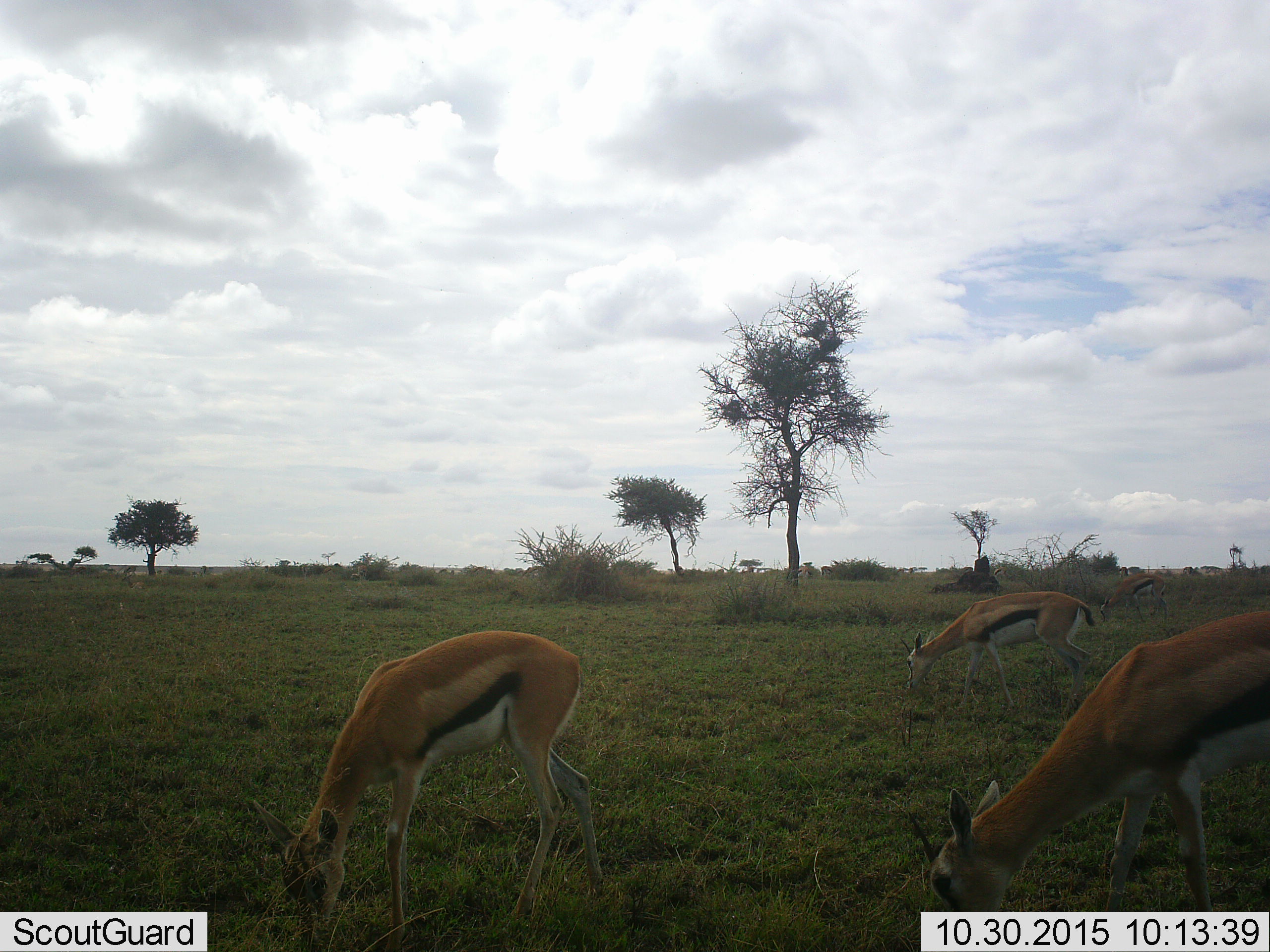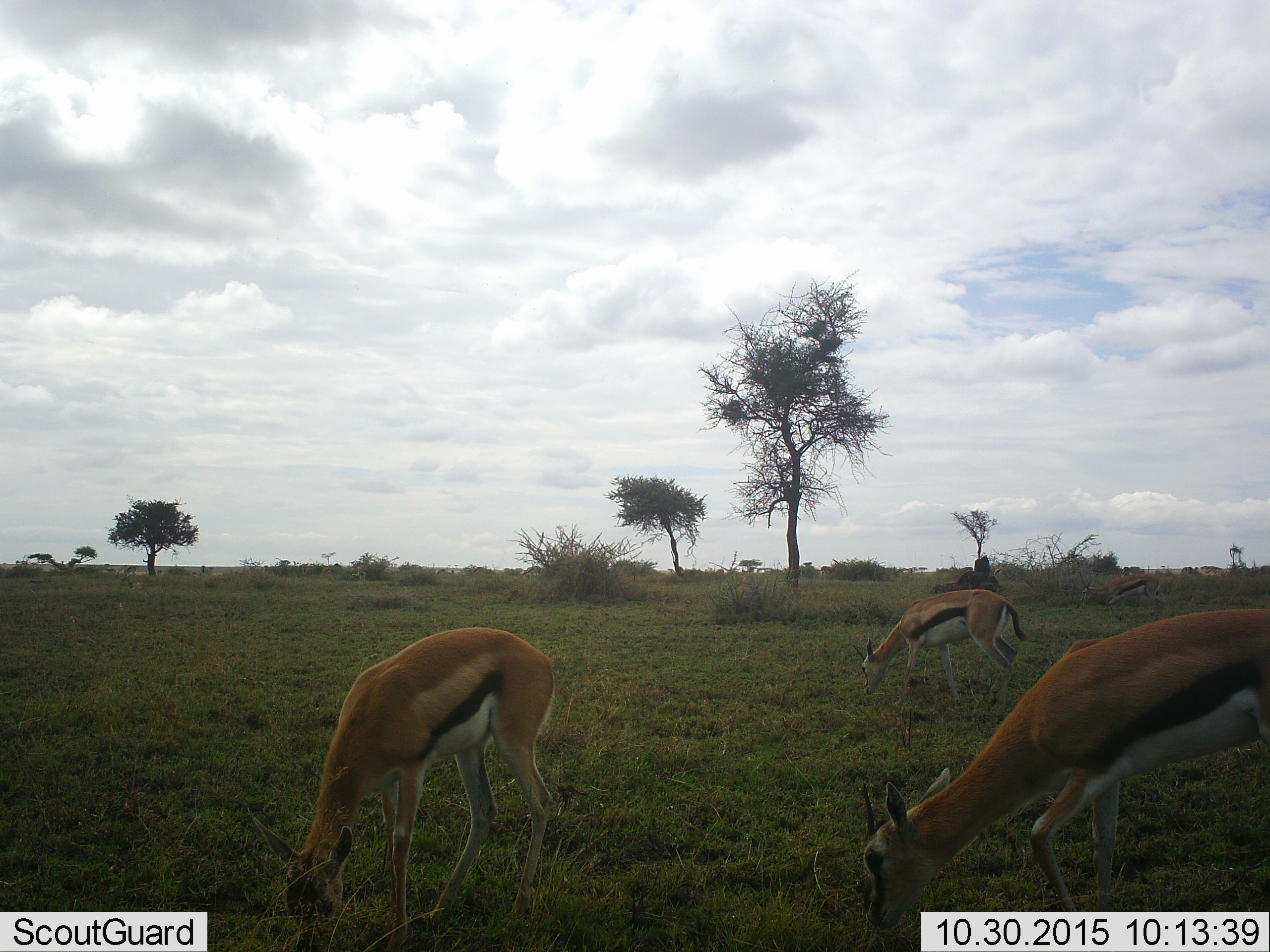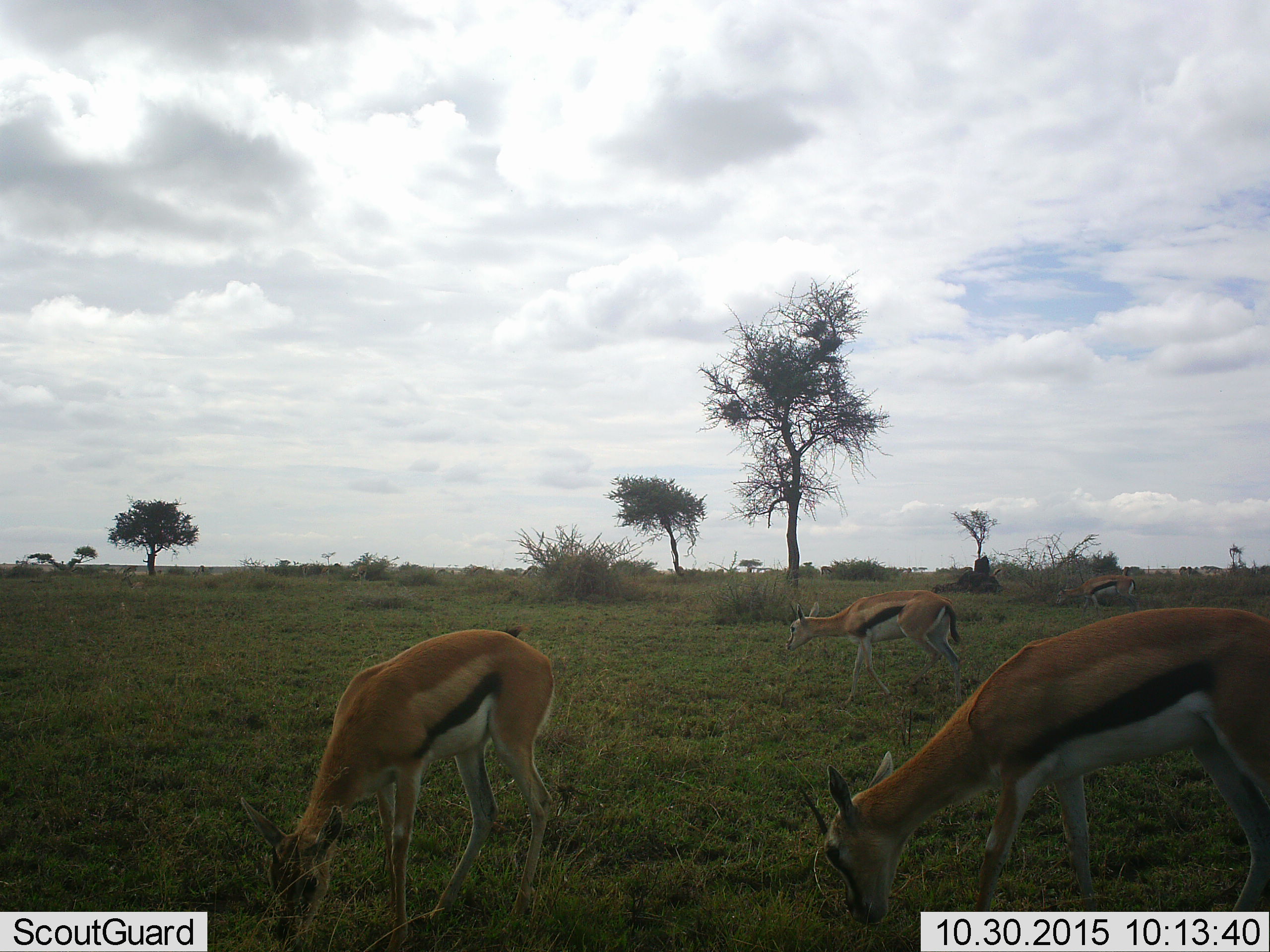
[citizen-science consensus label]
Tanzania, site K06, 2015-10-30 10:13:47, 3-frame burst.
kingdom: Animalia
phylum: Chordata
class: Mammalia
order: Artiodactyla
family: Bovidae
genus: Eudorcas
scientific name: Eudorcas thomsonii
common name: thomson's gazelle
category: gazellethomsons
Gazellethomsons (thomson's gazelle) (Eudorcas thomsonii), count 4. Behavior (volunteer vote fractions): standing 27%, resting 0%, moving 55%, interacting 0%. Young present (vote fraction): 18%. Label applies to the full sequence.